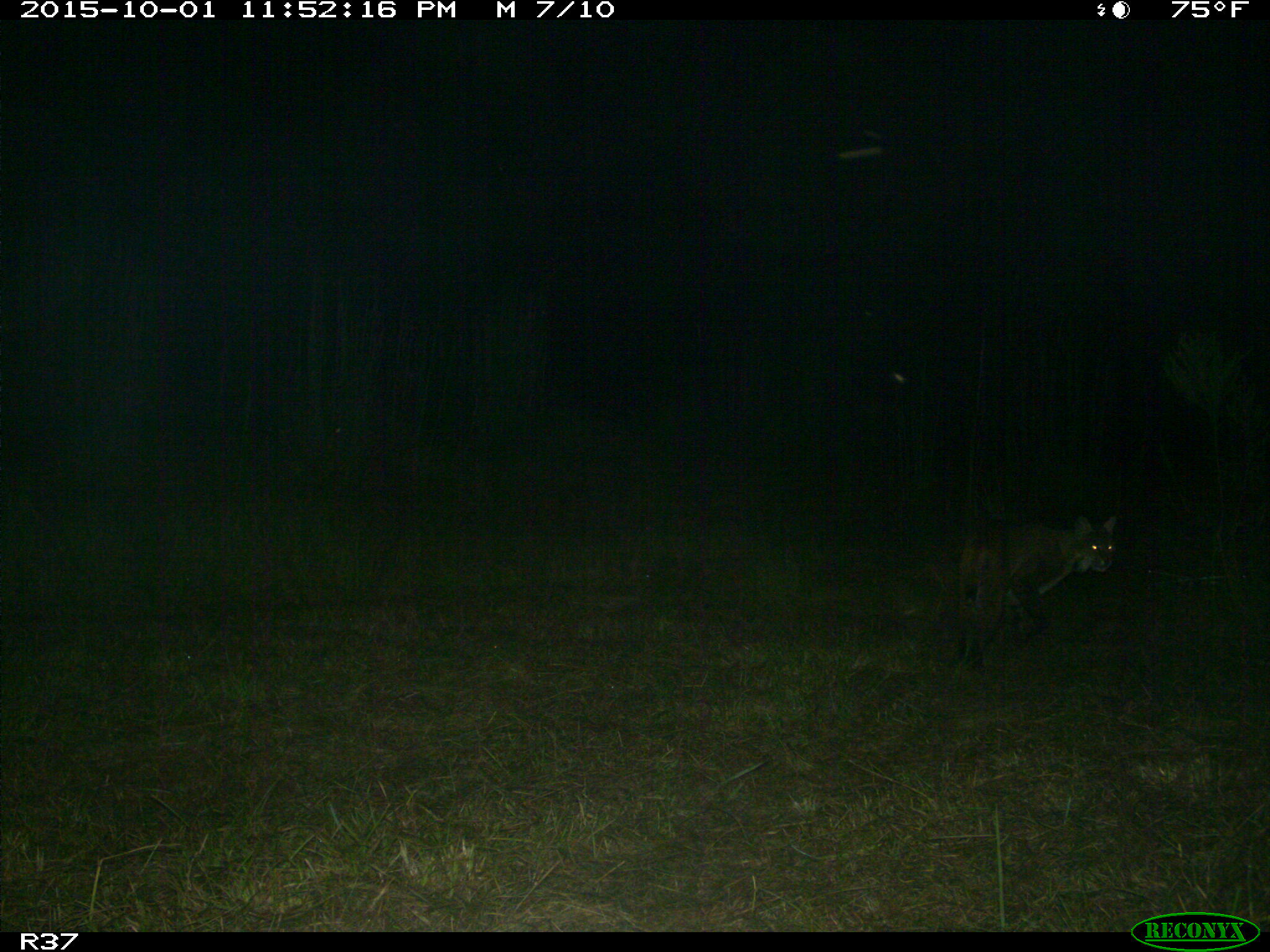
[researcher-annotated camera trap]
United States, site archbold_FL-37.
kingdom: Animalia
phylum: Chordata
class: Mammalia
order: Carnivora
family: Felidae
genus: Lynx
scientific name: Lynx rufus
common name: bobcat